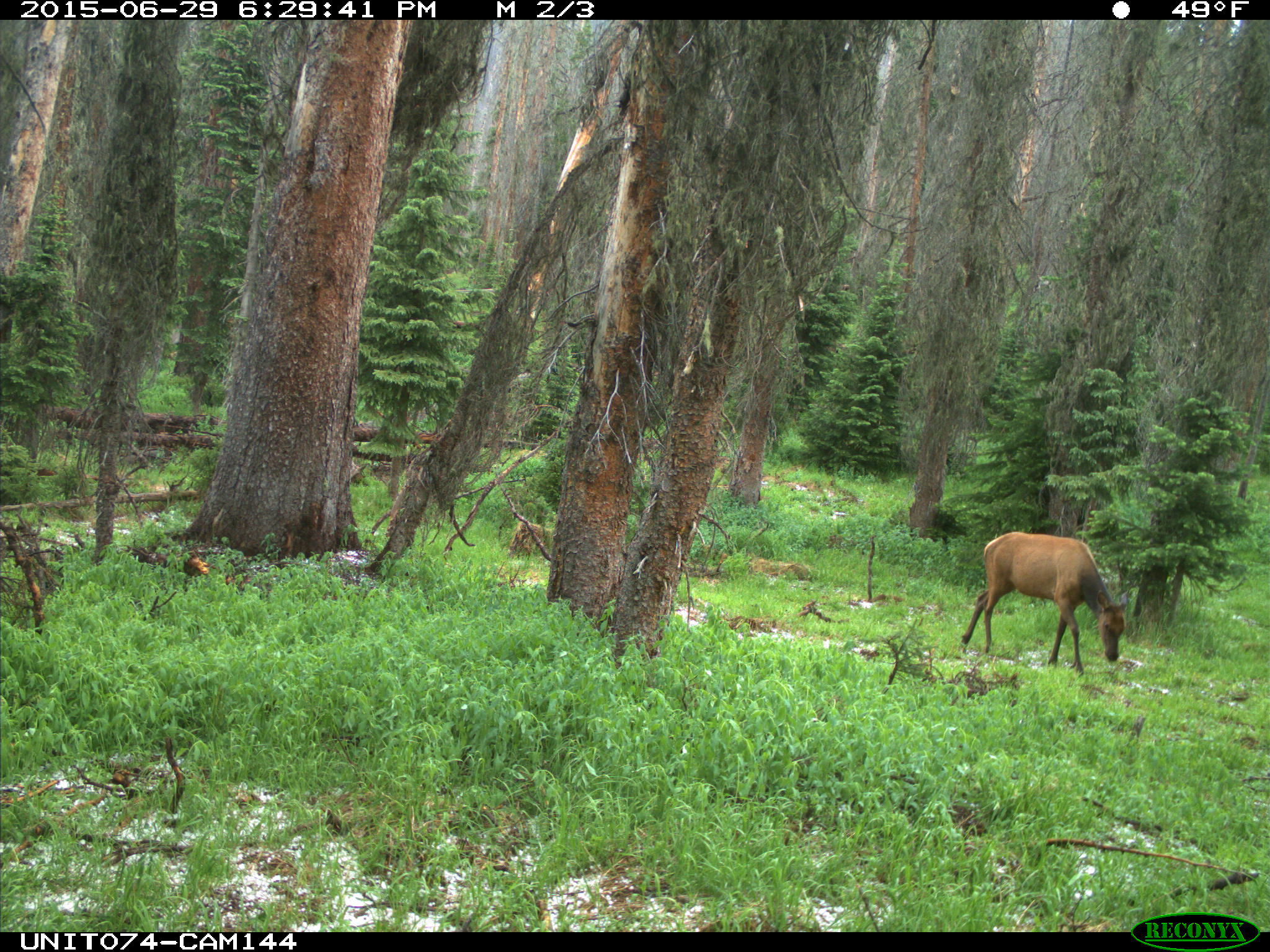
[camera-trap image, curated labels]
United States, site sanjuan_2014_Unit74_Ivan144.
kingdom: Animalia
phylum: Chordata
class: Mammalia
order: Artiodactyla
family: Cervidae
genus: Cervus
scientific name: Cervus elaphus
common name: red deer